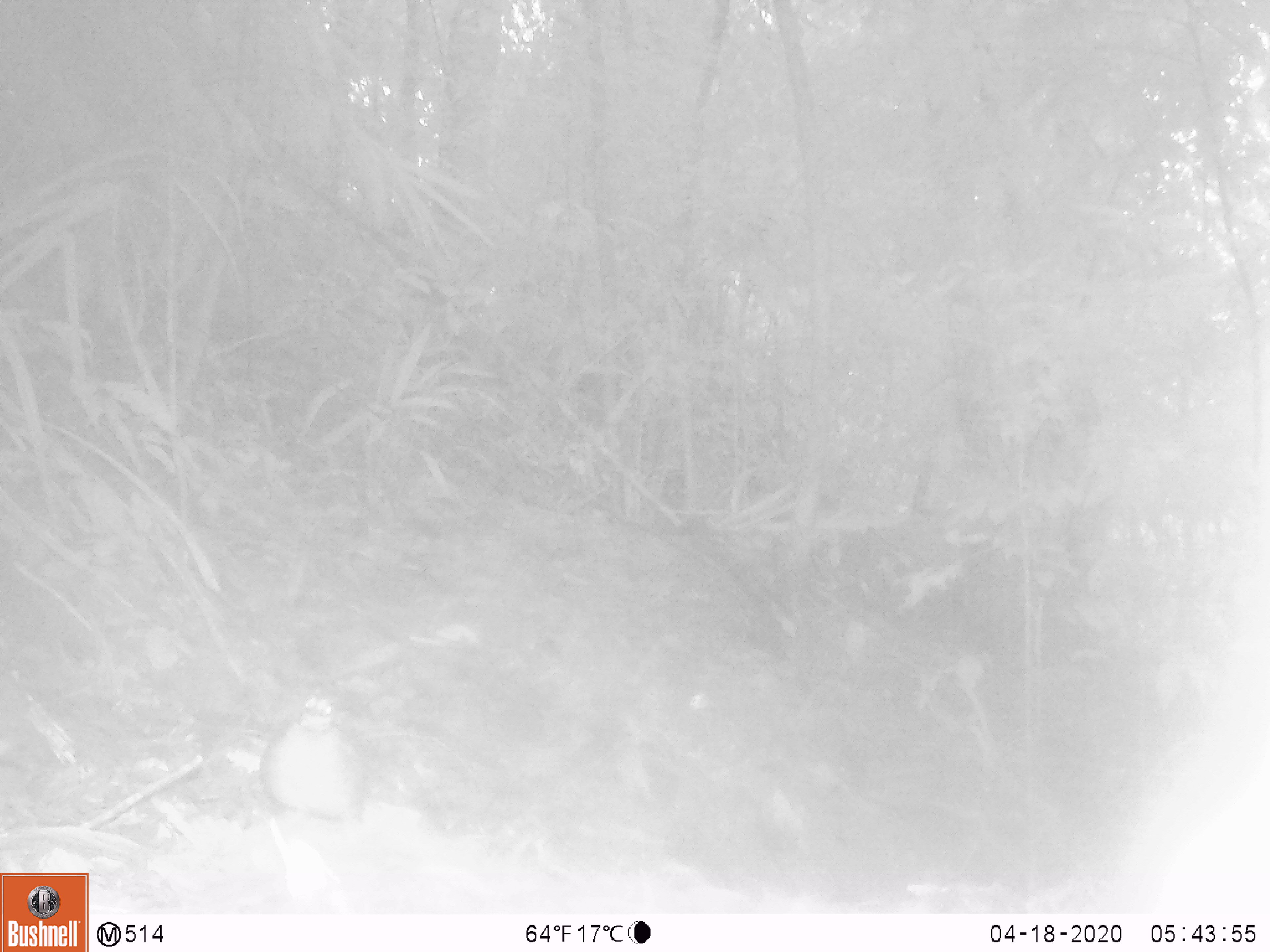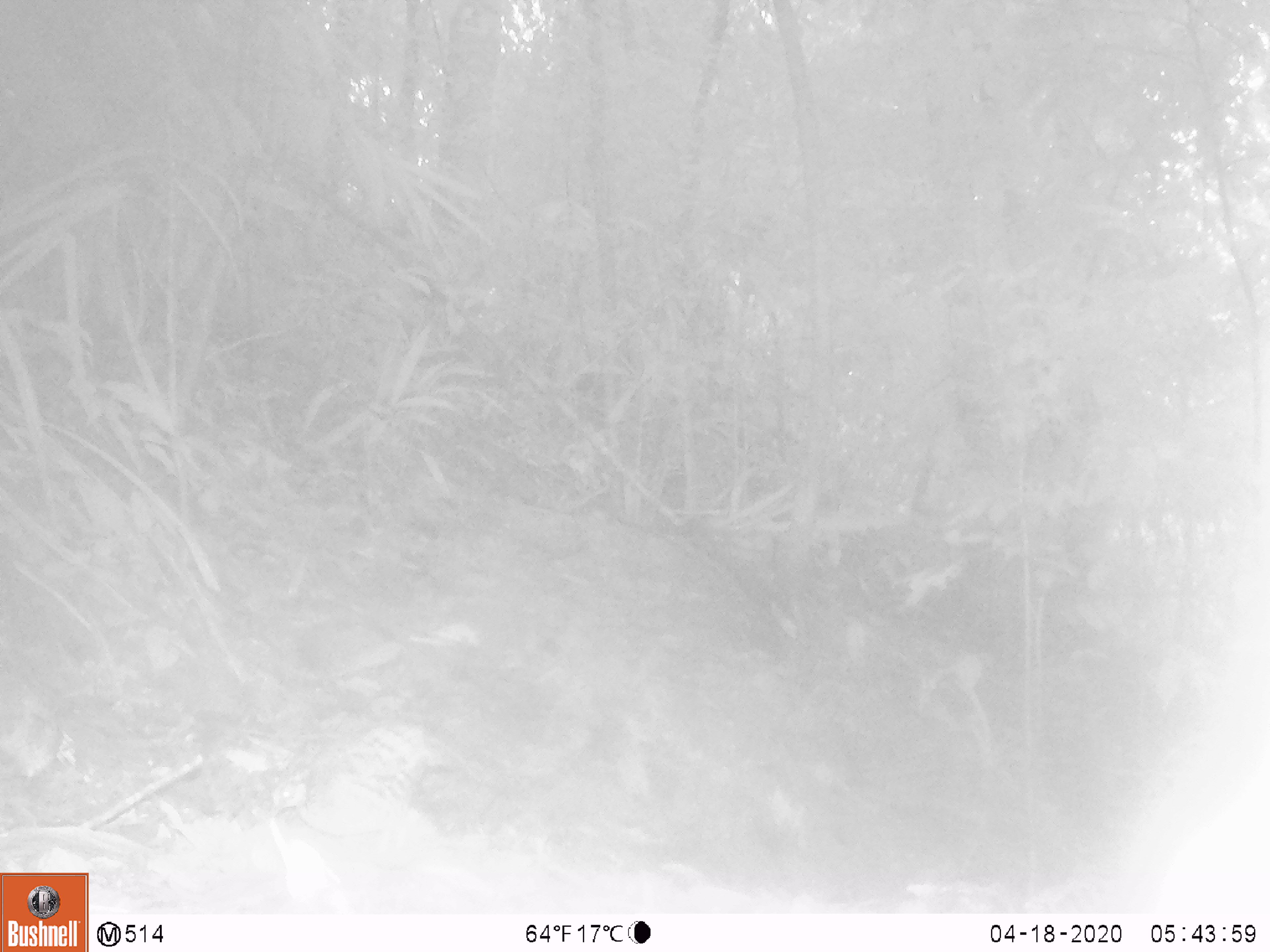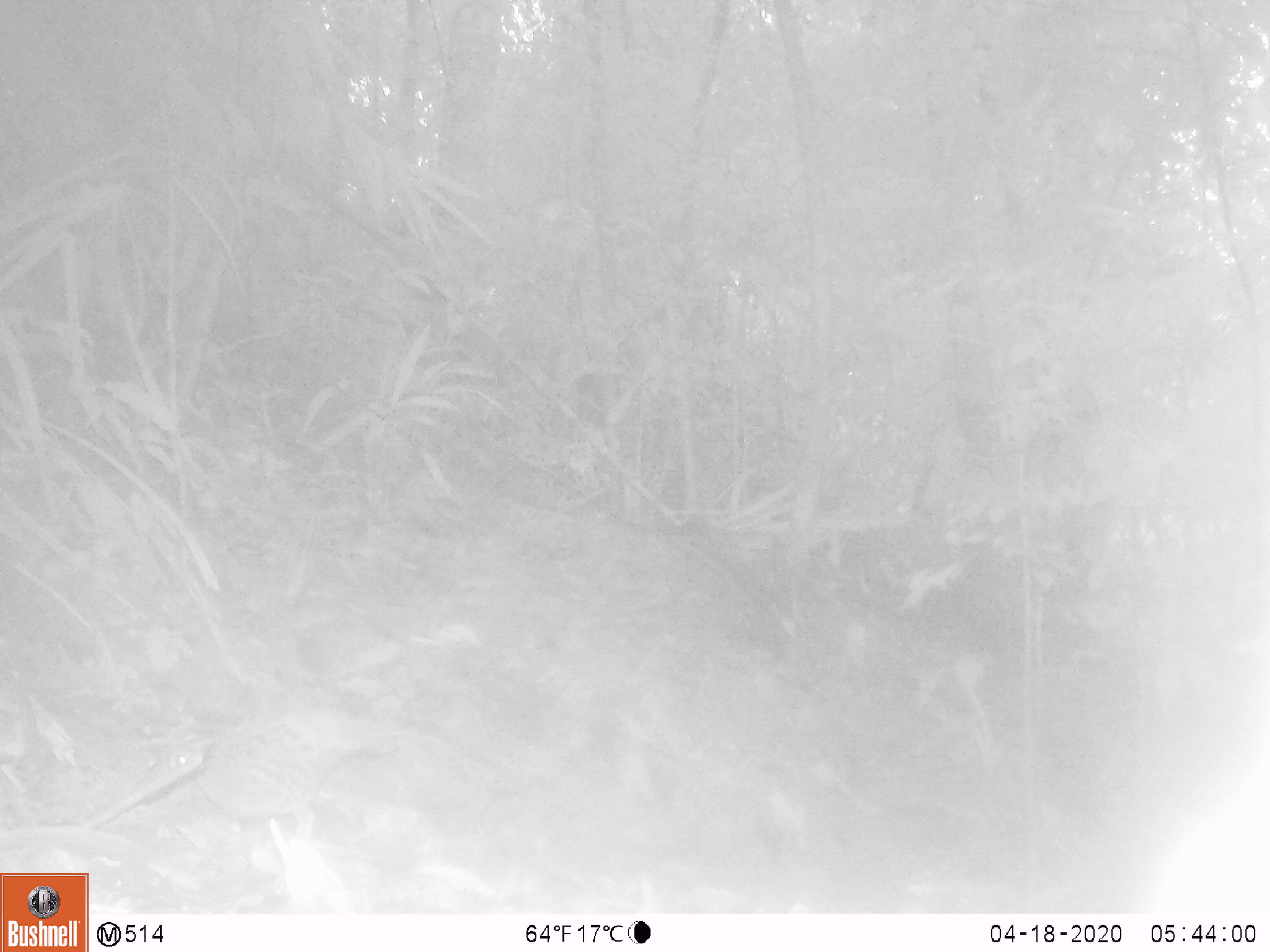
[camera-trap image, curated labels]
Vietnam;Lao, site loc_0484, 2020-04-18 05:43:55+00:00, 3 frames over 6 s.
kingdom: Animalia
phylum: Chordata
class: Aves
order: Galliformes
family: Phasianidae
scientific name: Phasianidae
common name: partridge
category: unidentified partridge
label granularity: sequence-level